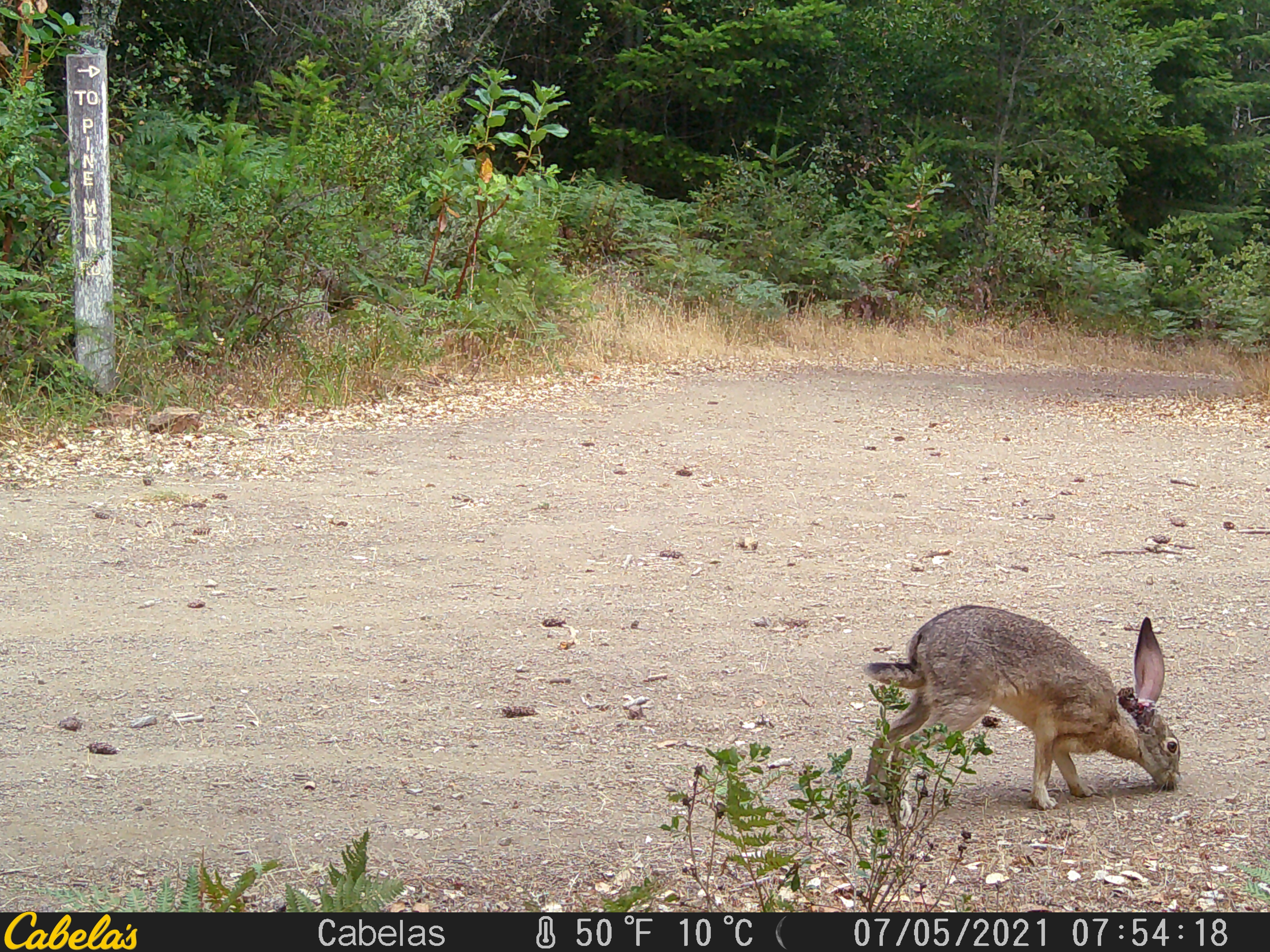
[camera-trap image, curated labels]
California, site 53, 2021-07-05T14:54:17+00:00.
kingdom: Animalia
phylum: Chordata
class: Mammalia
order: Lagomorpha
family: Leporidae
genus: Lepus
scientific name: Lepus californicus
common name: black-tailed jackrabbit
Black-tailed jackrabbit (Lepus californicus).